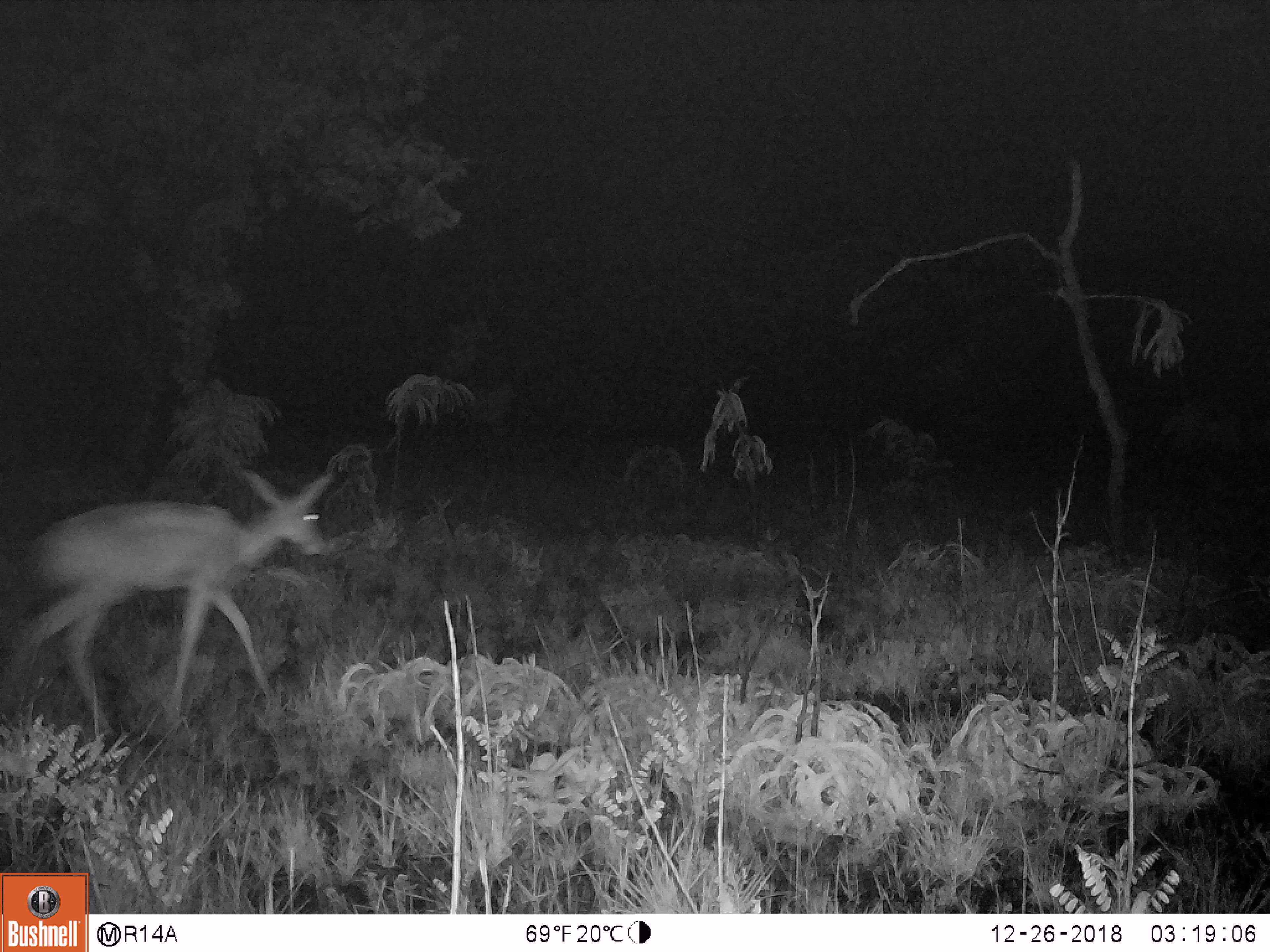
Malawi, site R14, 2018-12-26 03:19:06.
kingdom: Animalia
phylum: Chordata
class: Mammalia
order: Artiodactyla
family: Bovidae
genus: Redunca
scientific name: Redunca arundinum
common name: southern reedbuck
Southern reedbuck (Redunca arundinum), count 1.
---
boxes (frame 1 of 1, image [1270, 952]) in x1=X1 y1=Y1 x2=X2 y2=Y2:
southern reedbuck: x1=0 y1=464 x2=342 y2=746